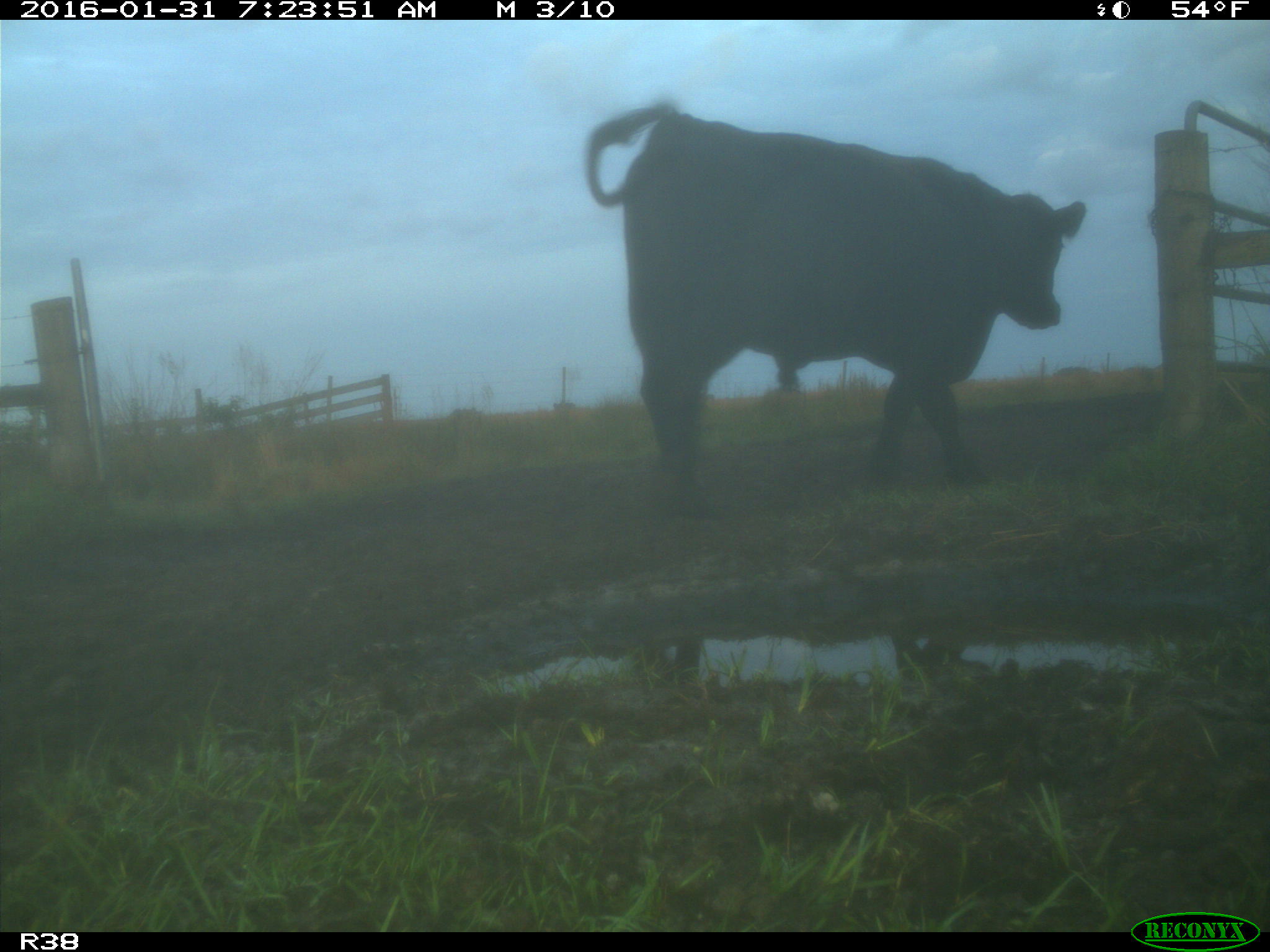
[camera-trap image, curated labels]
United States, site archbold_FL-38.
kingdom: Animalia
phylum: Chordata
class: Mammalia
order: Artiodactyla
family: Bovidae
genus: Bos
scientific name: Bos taurus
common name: domestic cow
Bos taurus (domestic cow).